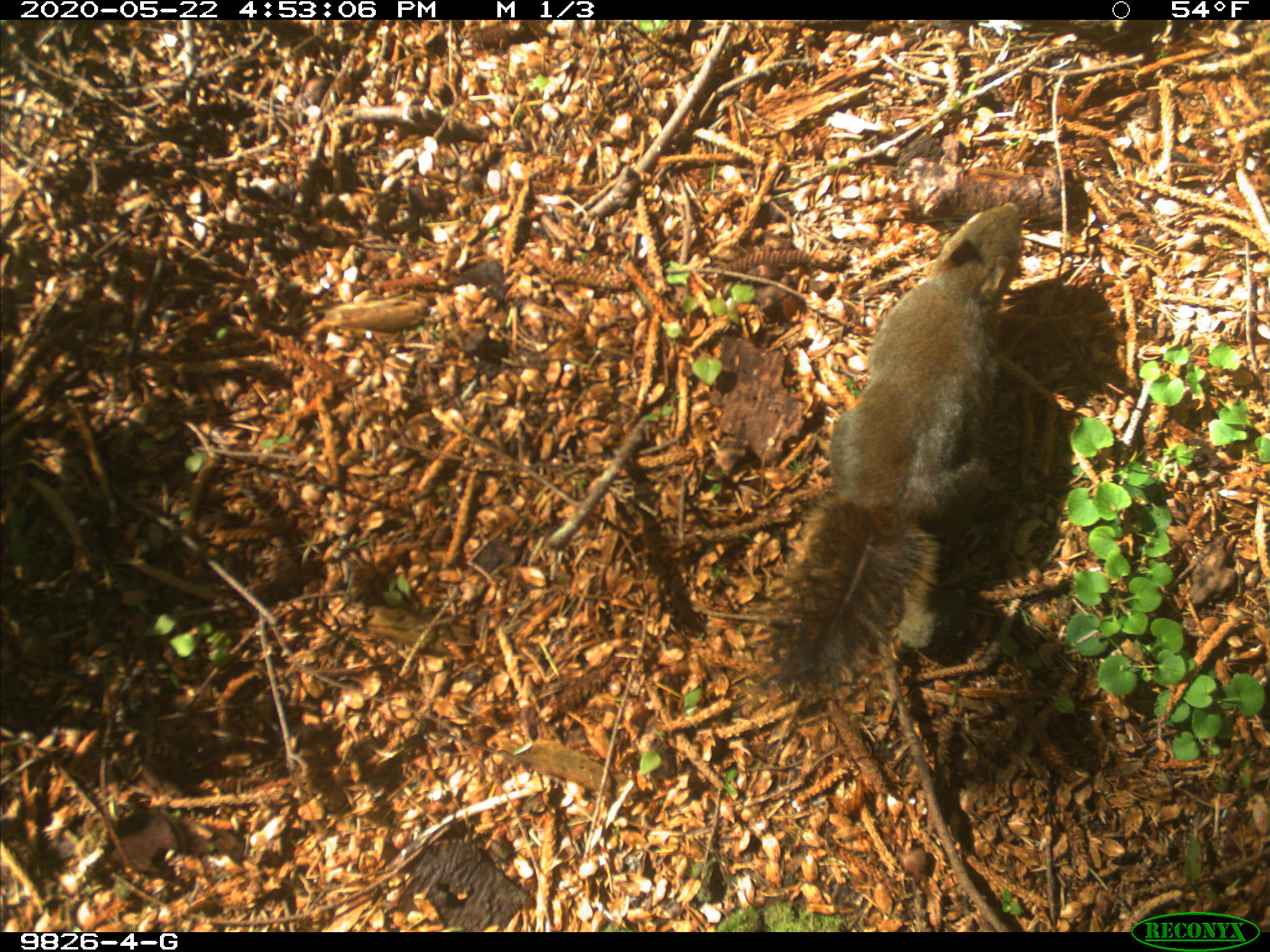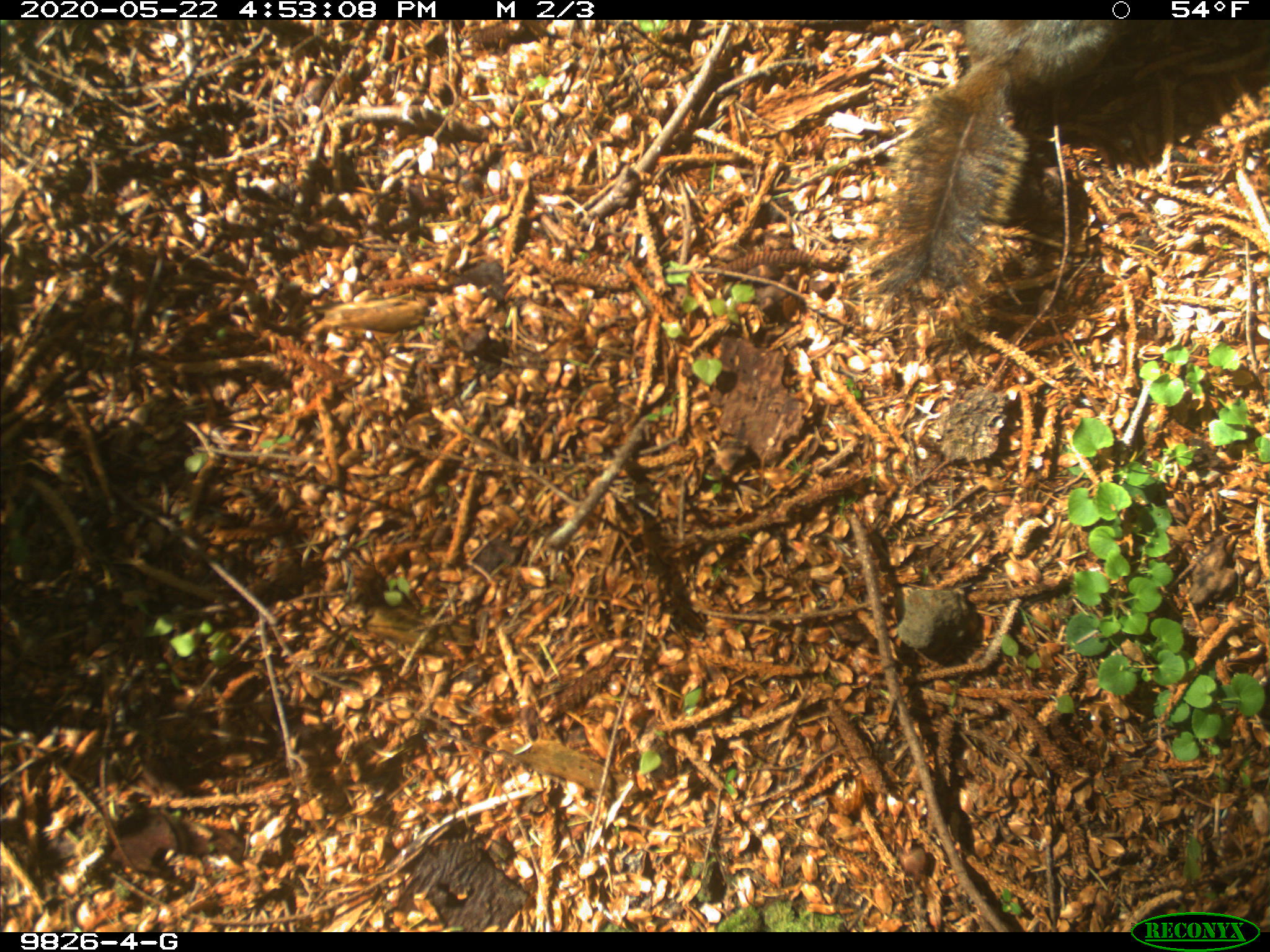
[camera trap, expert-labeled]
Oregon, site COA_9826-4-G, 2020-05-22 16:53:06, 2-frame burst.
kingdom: Animalia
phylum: Chordata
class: Mammalia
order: Rodentia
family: Sciuridae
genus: Tamiasciurus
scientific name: Tamiasciurus douglasii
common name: douglas squirrel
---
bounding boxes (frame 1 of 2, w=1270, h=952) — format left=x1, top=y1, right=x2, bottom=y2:
douglas squirrel: left=771, top=197, right=1026, bottom=687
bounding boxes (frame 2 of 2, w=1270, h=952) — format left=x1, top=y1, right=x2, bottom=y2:
douglas squirrel: left=879, top=22, right=1121, bottom=303